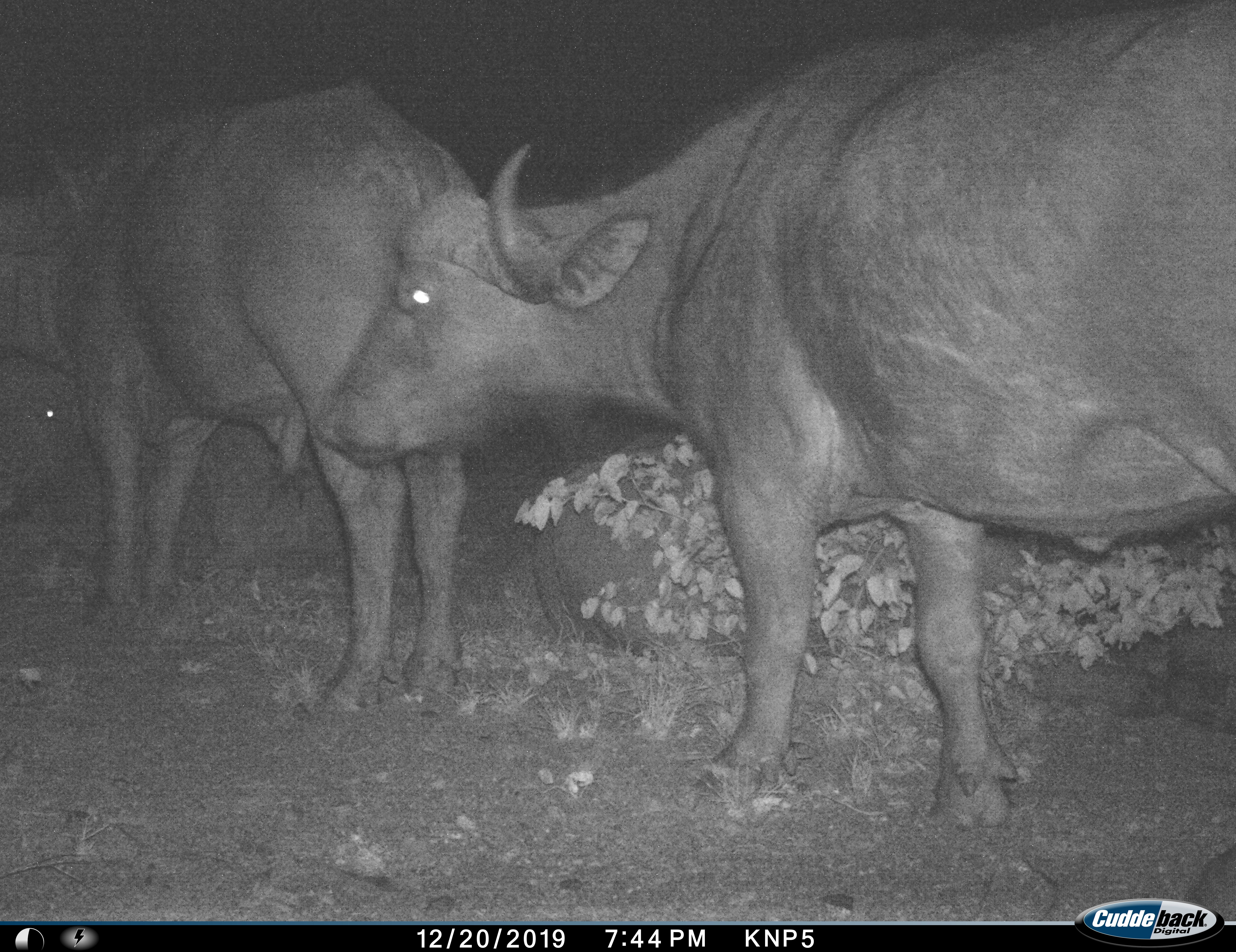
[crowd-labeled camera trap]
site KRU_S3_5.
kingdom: Animalia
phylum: Chordata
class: Mammalia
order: Artiodactyla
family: Bovidae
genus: Syncerus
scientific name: Syncerus caffer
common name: african buffalo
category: buffalo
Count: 3.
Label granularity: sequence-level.